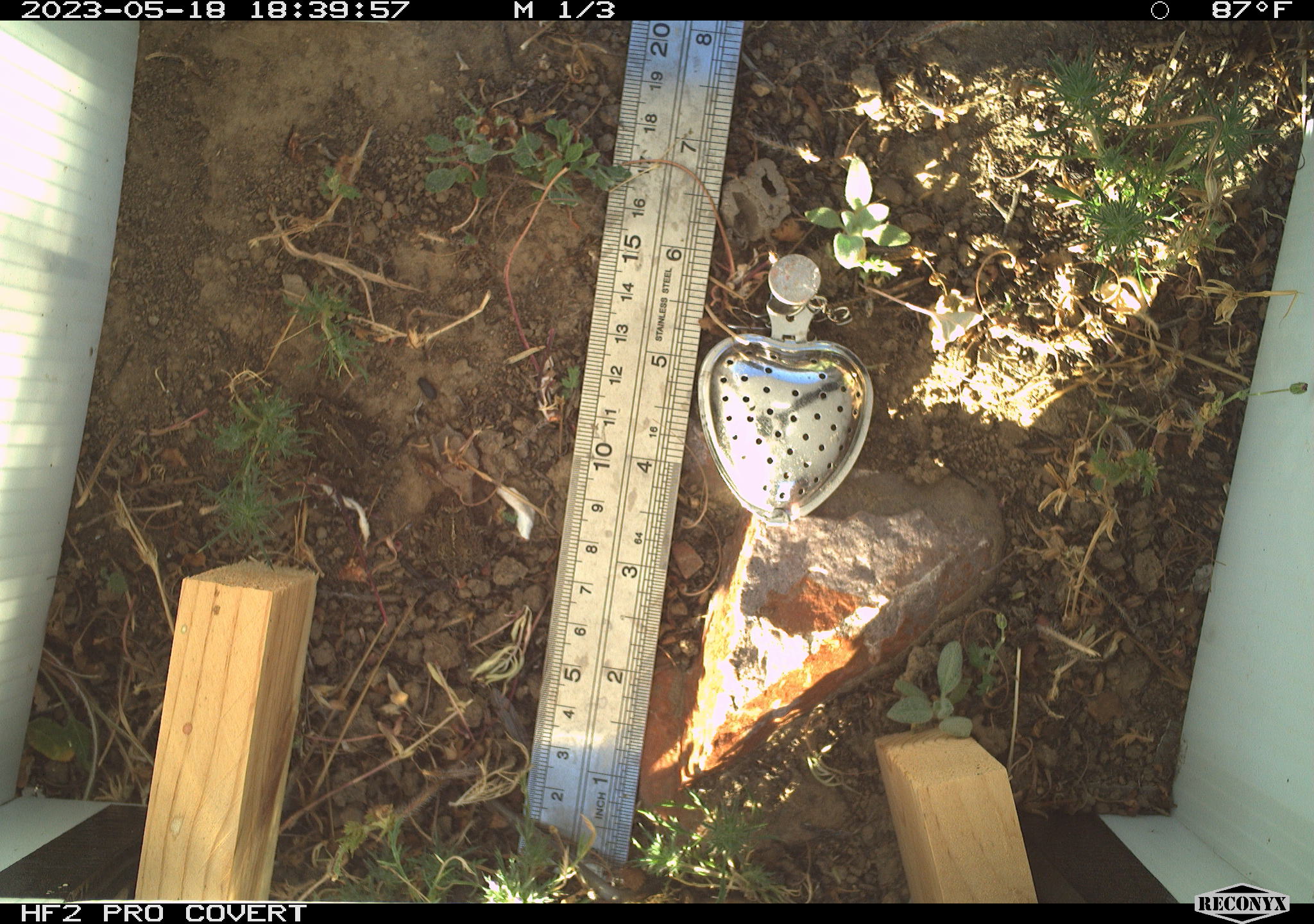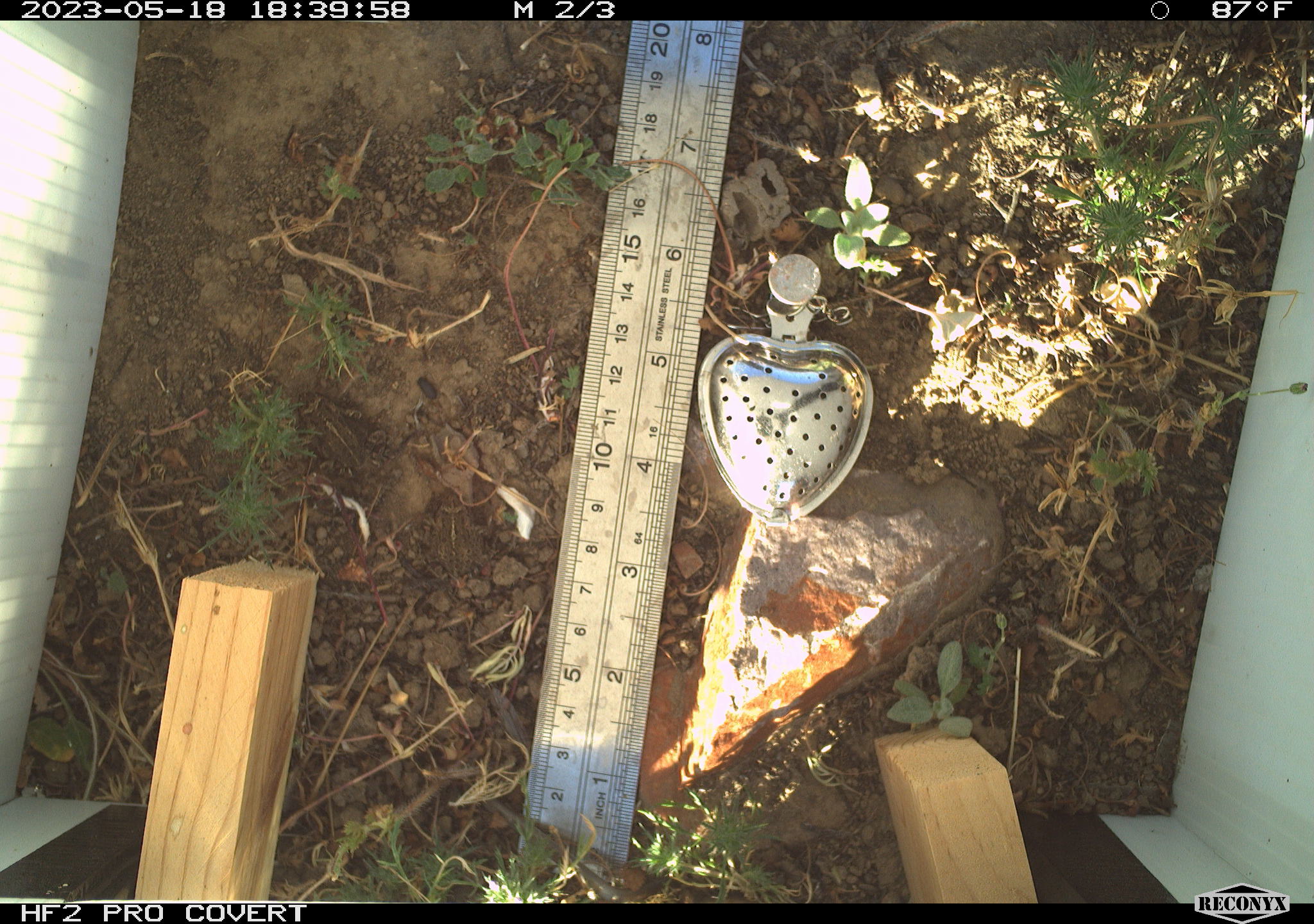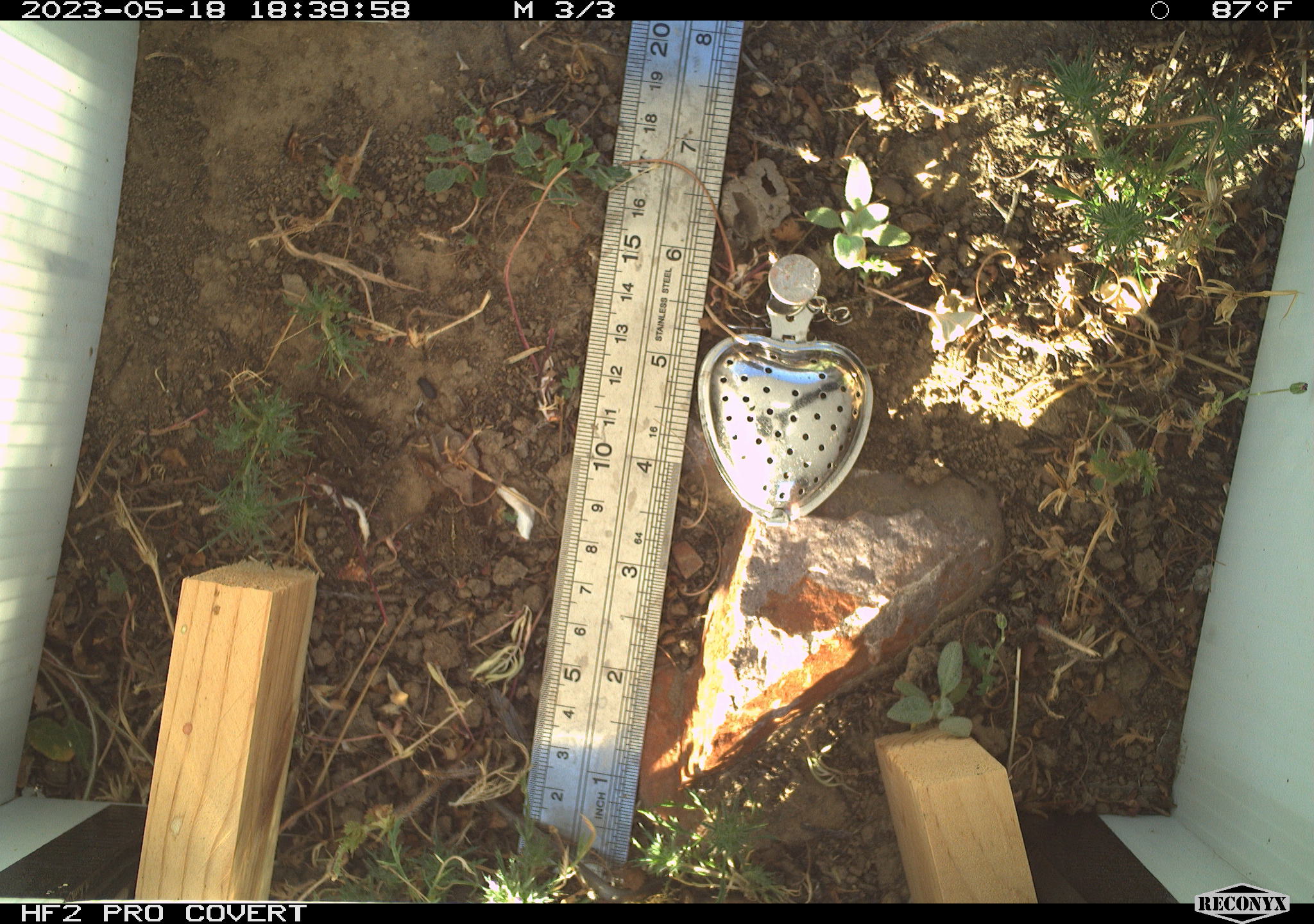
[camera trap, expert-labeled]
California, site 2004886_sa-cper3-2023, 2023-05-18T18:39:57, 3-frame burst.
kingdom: Animalia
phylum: Chordata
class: Amphibia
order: Anura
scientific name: Anura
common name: frogs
Frogs (Anura).